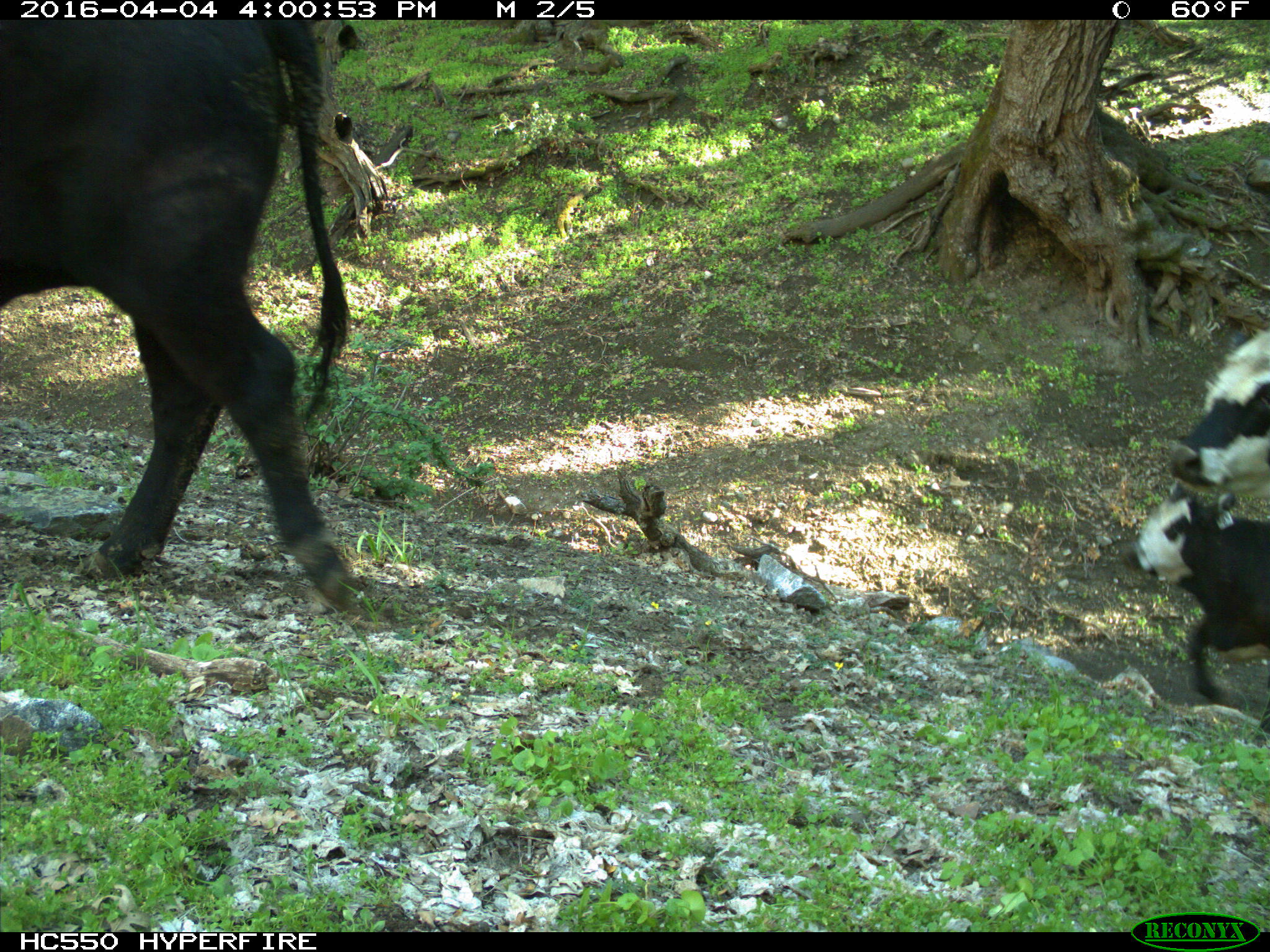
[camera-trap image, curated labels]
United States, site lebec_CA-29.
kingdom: Animalia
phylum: Chordata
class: Mammalia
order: Artiodactyla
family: Bovidae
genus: Bos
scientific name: Bos taurus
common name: domestic cow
Bos taurus (domestic cow).